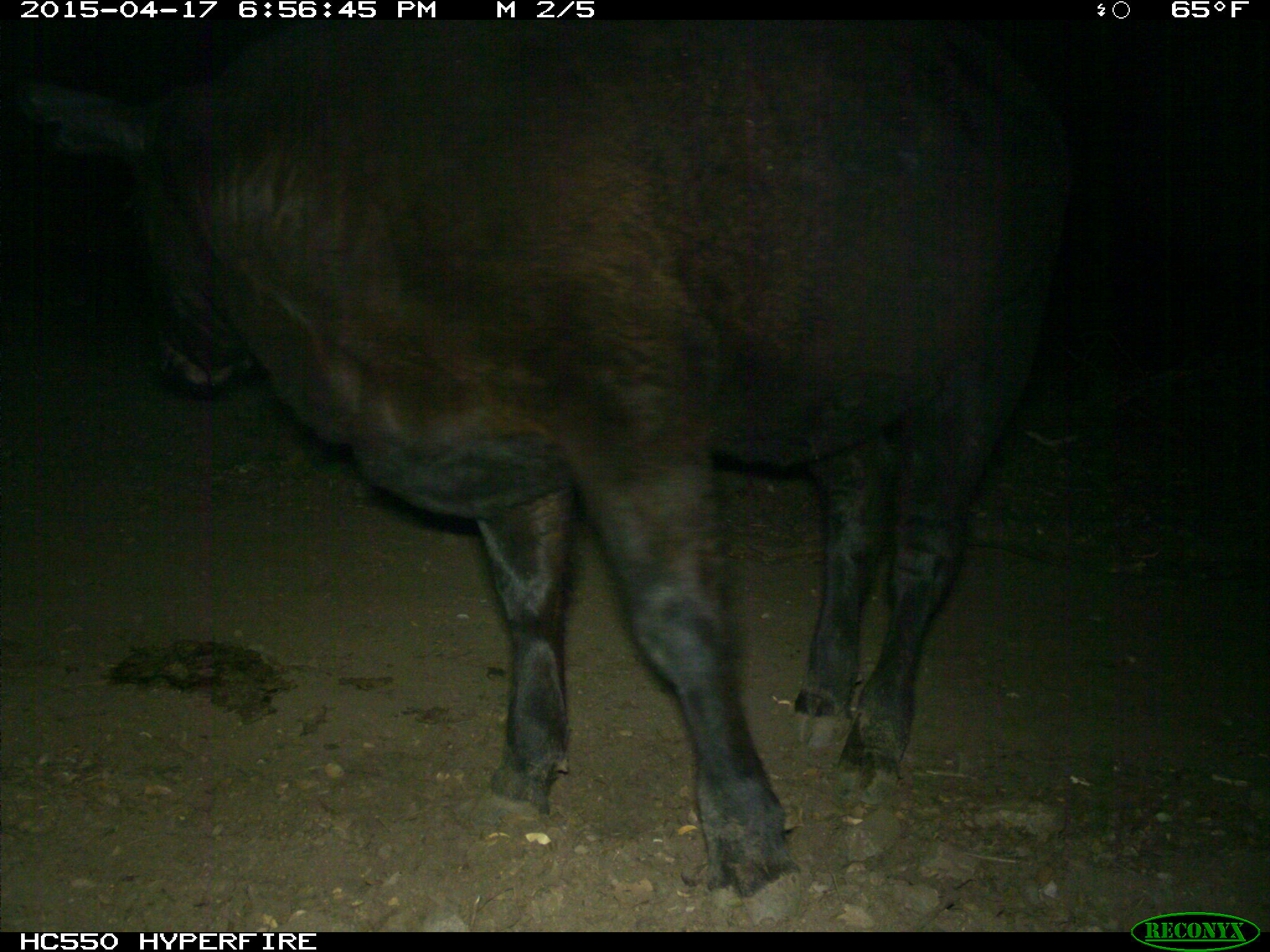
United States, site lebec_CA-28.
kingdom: Animalia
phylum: Chordata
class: Mammalia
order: Artiodactyla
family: Bovidae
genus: Bos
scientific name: Bos taurus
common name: domestic cow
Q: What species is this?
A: Bos taurus (domestic cow).